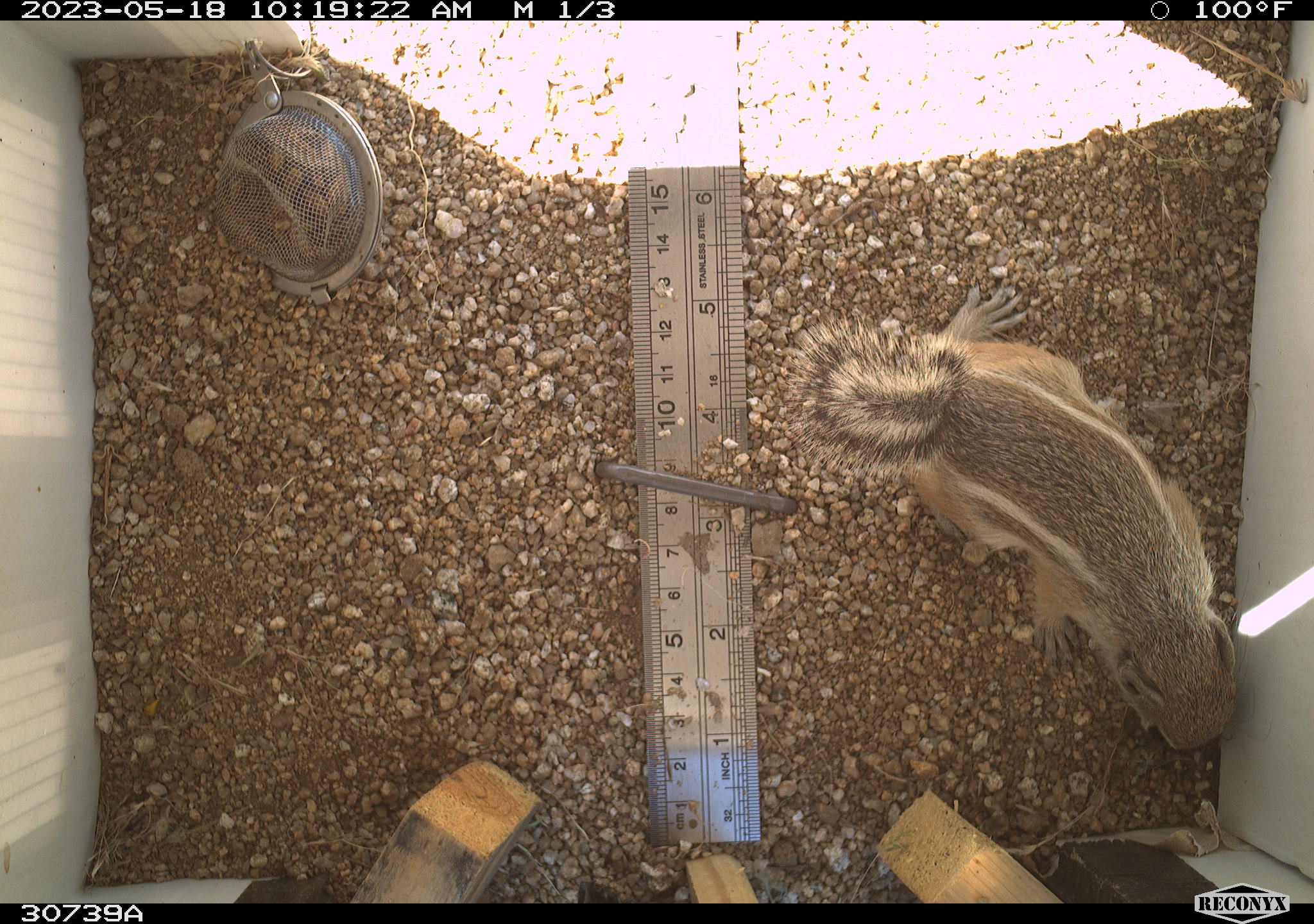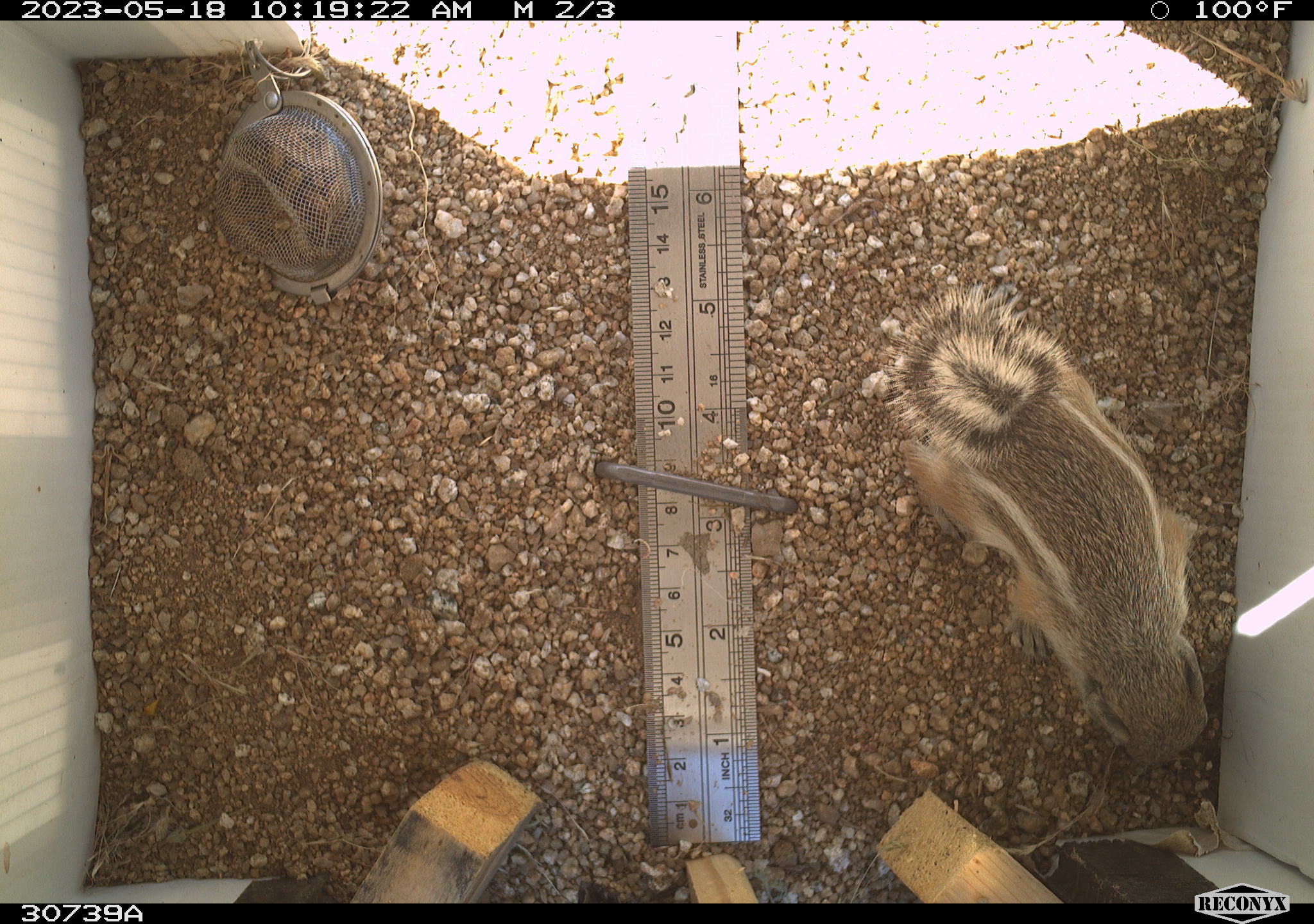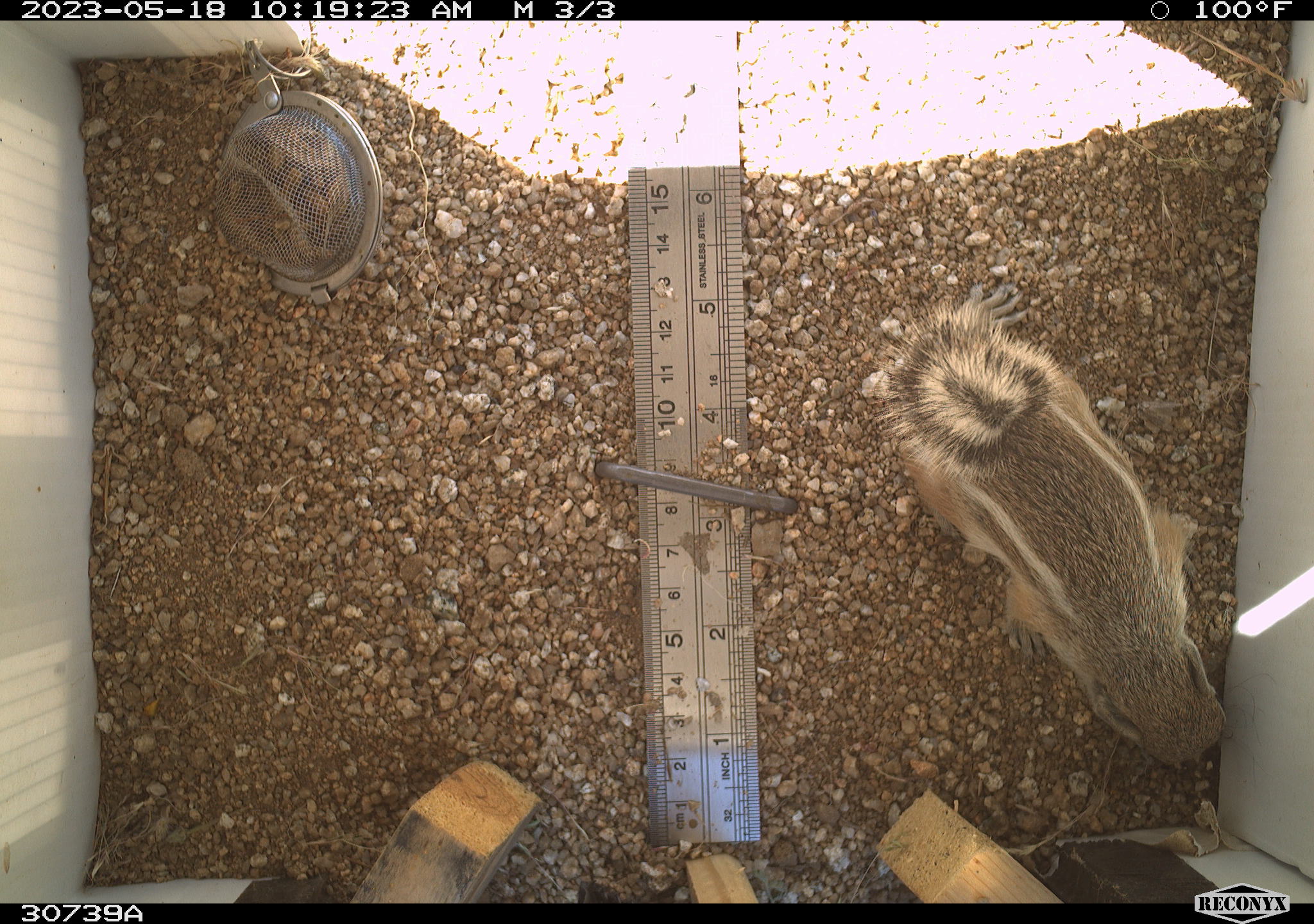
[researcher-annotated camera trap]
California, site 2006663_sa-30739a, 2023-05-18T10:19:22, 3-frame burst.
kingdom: Animalia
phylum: Chordata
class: Mammalia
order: Rodentia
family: Sciuridae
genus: Ammospermophilus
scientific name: Ammospermophilus leucurus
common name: white-tailed antelope squirrel